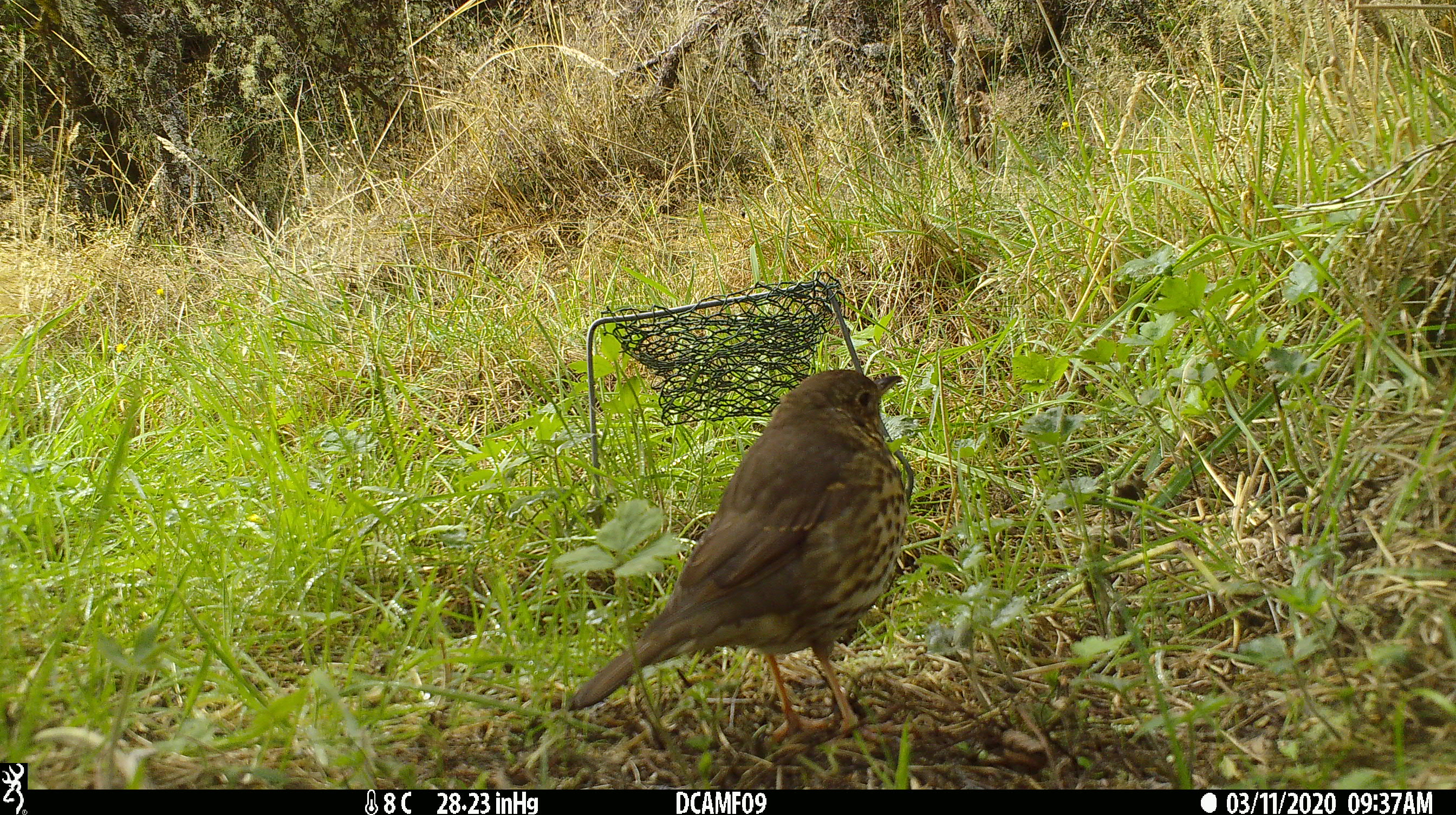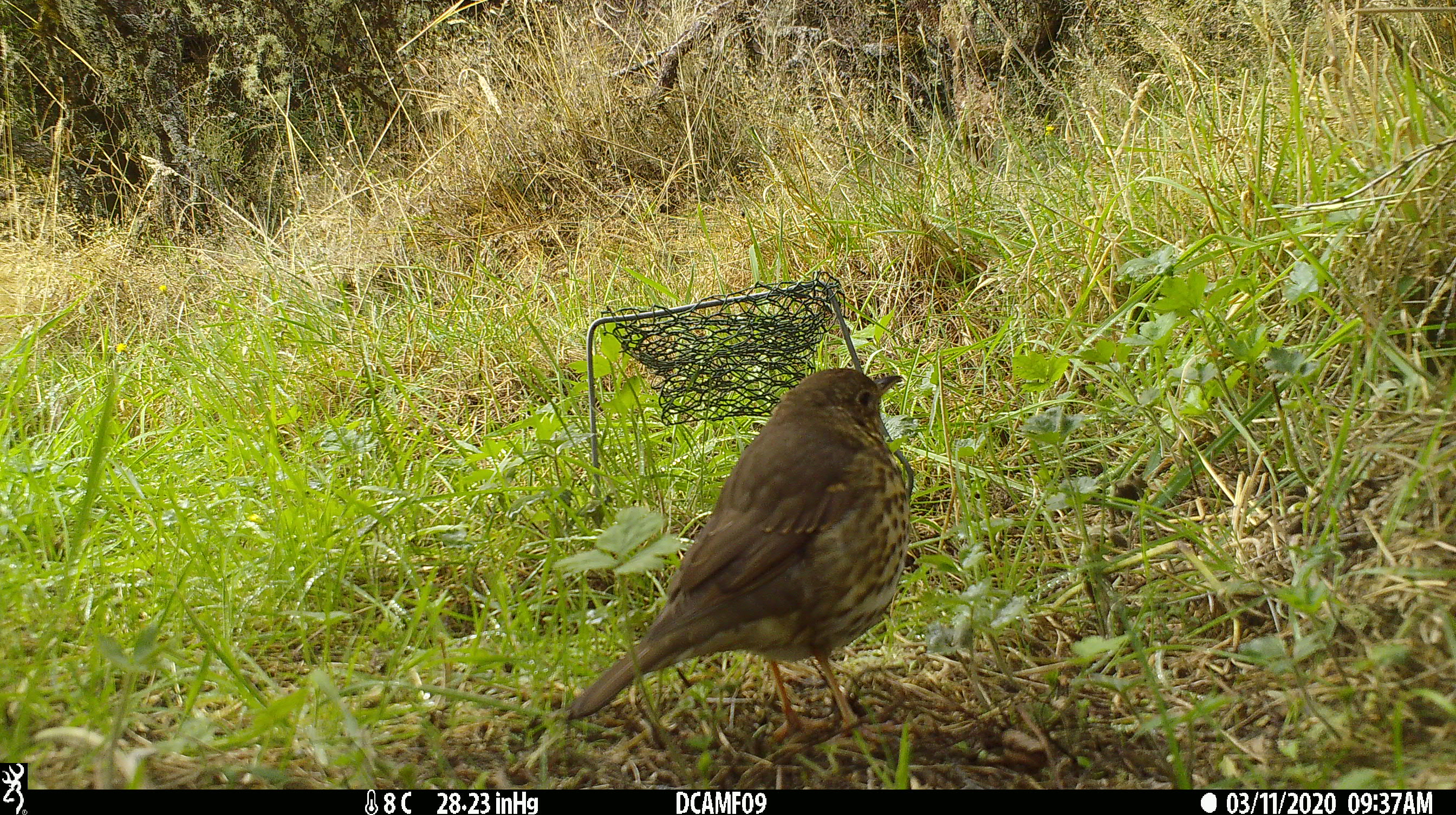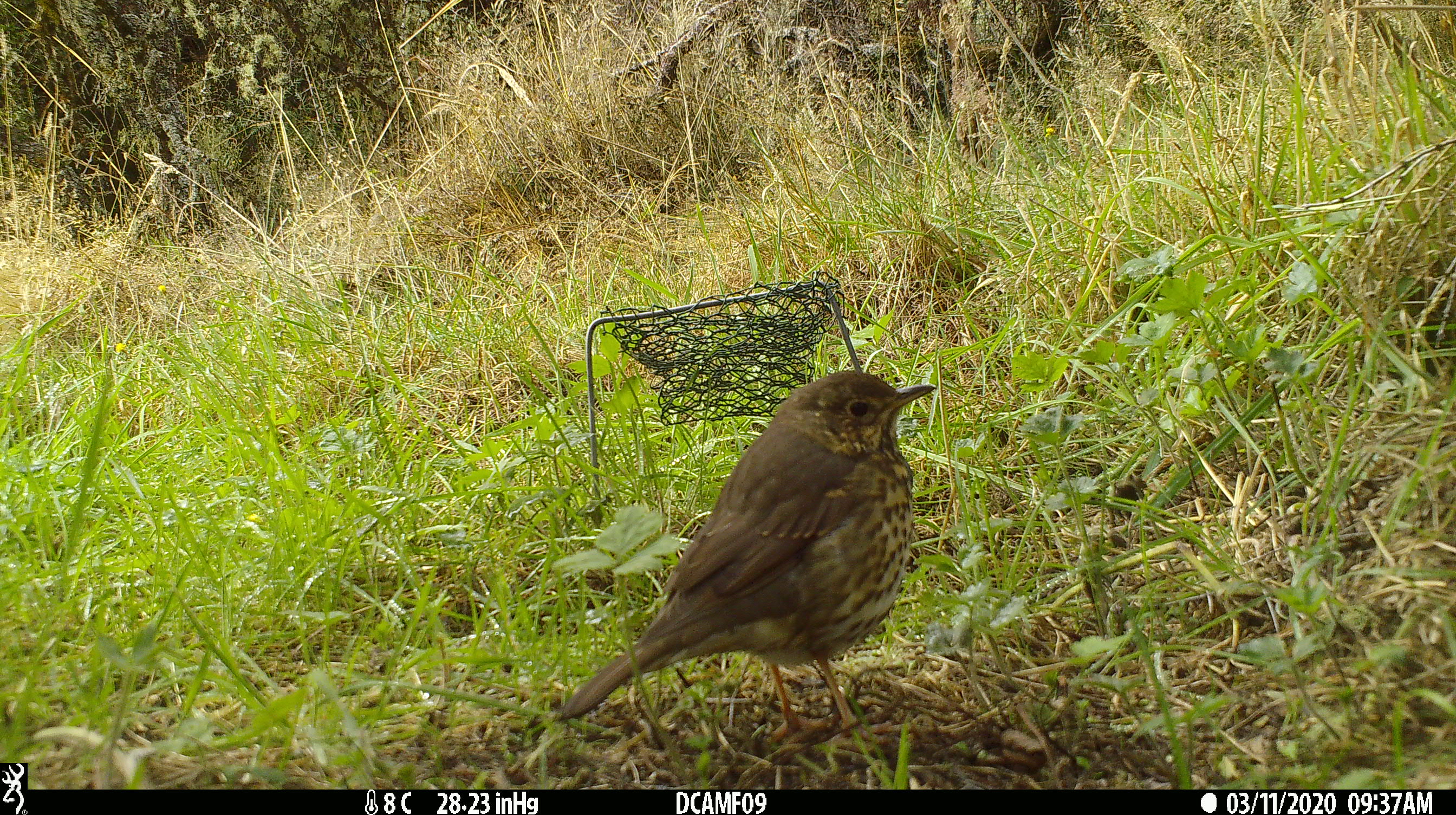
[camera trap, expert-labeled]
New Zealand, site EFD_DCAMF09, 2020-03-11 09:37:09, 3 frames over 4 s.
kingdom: Animalia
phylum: Chordata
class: Aves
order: Passeriformes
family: Turdidae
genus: Turdus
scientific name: Turdus philomelos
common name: song thrush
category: thrush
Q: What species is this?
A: Thrush (song thrush) (Turdus philomelos).